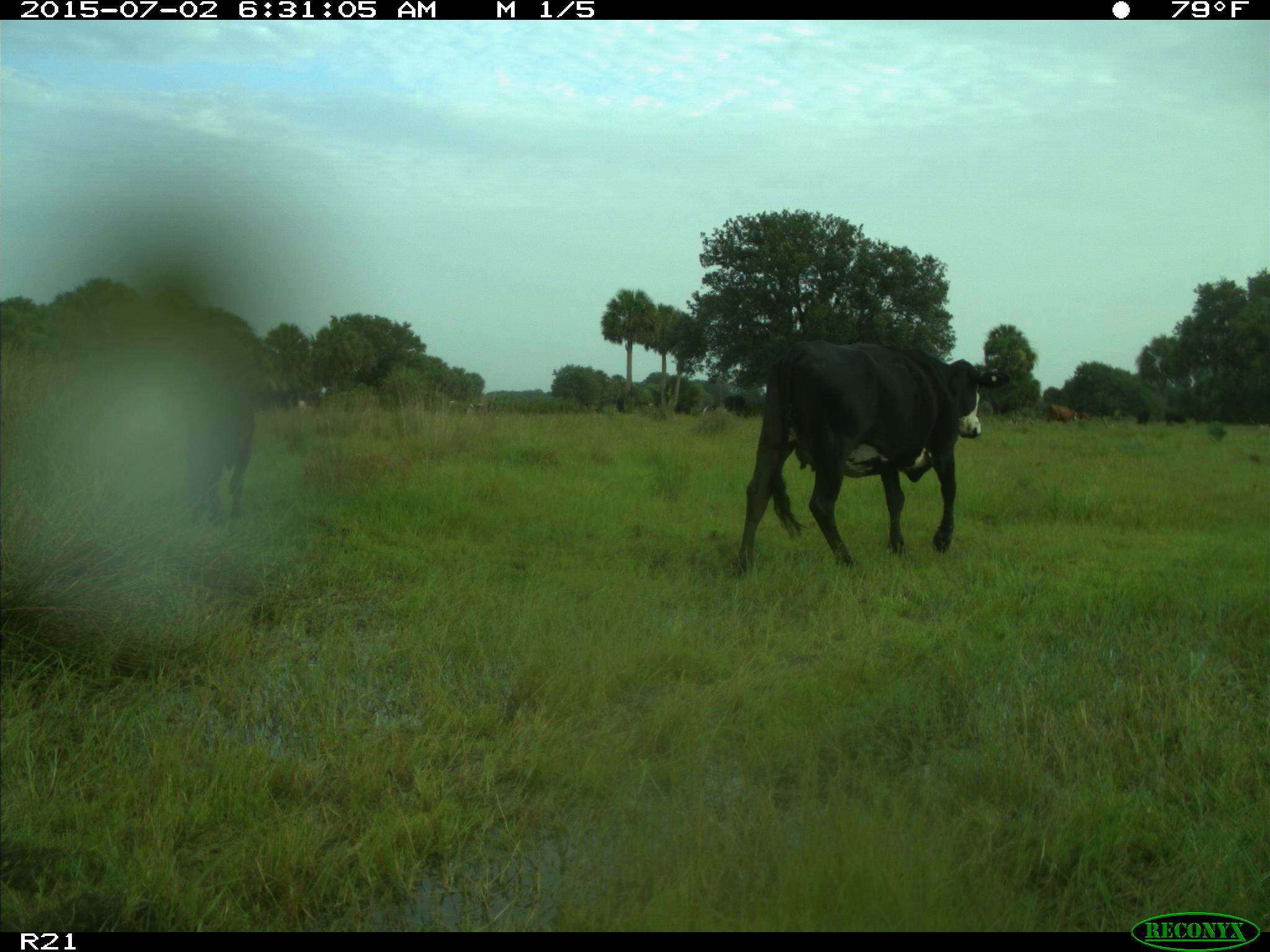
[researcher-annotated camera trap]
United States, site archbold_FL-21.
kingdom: Animalia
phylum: Chordata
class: Mammalia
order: Artiodactyla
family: Bovidae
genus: Bos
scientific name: Bos taurus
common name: domestic cow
Bos taurus (domestic cow).